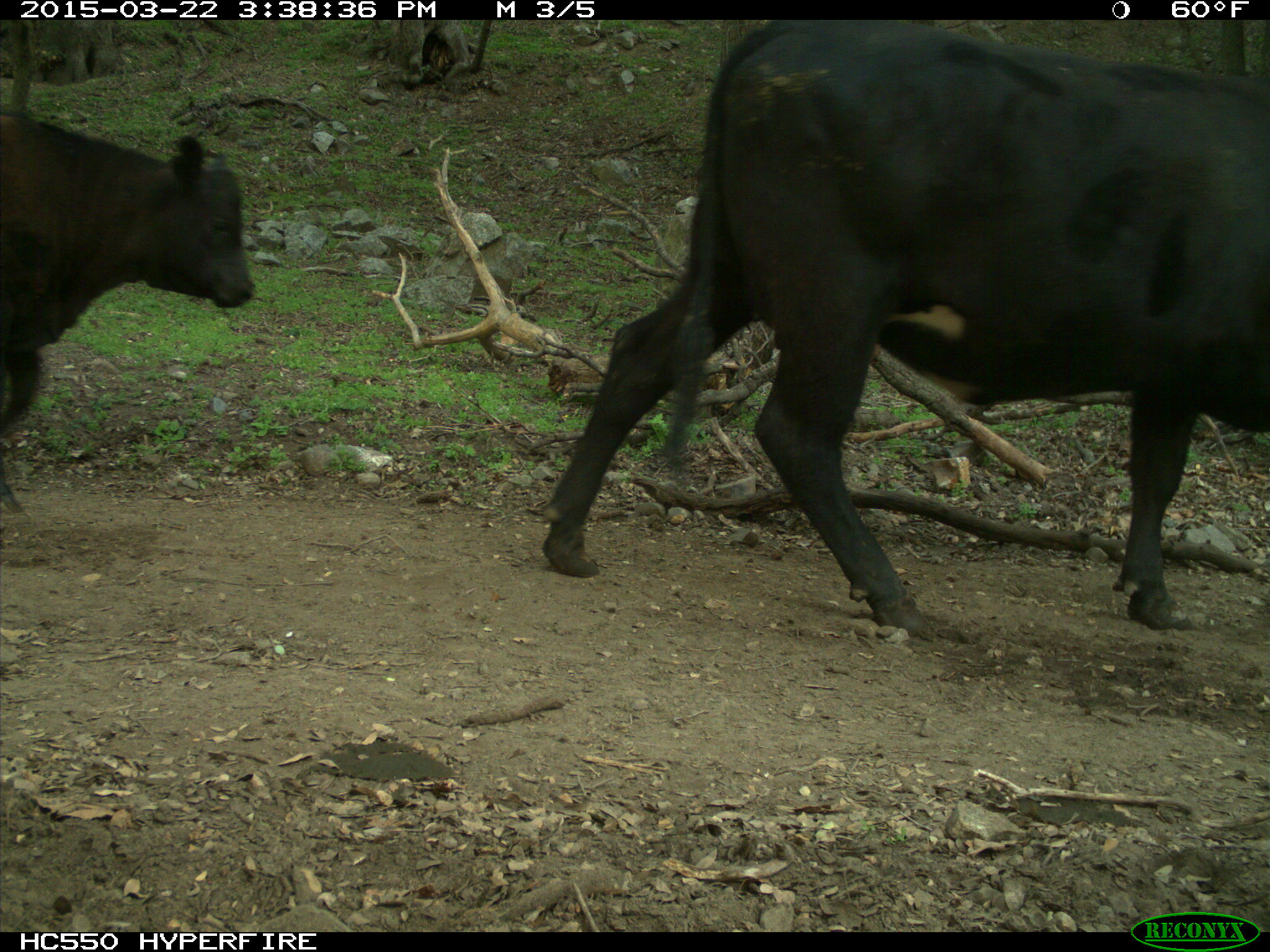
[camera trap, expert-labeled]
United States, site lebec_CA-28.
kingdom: Animalia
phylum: Chordata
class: Mammalia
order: Artiodactyla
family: Bovidae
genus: Bos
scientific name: Bos taurus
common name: domestic cow